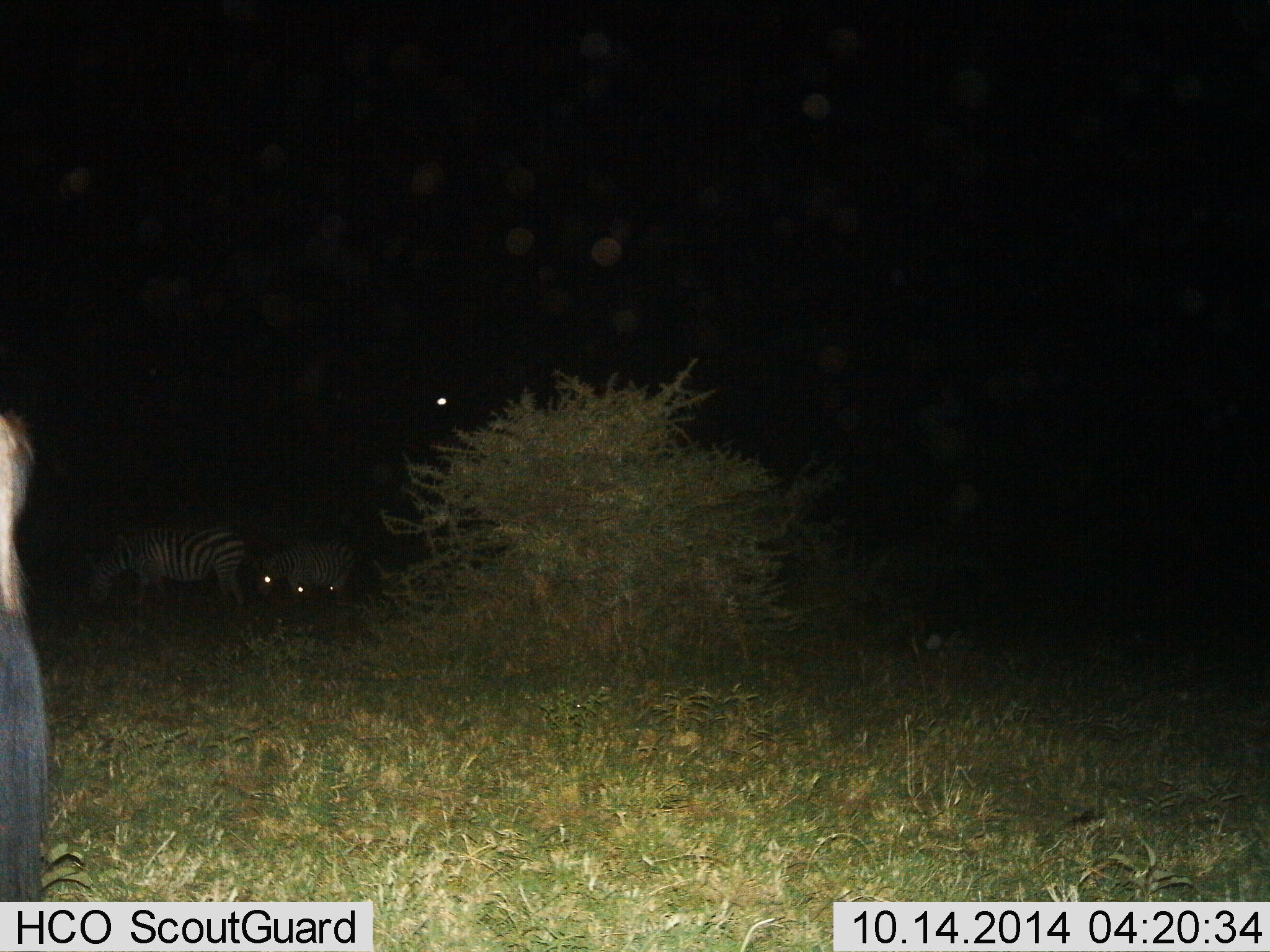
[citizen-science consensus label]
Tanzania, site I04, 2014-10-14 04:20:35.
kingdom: Animalia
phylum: Chordata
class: Mammalia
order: Perissodactyla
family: Equidae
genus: Equus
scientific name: Equus quagga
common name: plains zebra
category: zebra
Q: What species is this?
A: Zebra (plains zebra) (Equus quagga).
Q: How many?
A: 3.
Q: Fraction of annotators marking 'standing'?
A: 46%.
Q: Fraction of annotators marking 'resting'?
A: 0%.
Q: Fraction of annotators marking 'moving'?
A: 8%.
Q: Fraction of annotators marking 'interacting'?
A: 0%.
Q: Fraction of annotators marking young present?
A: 0%.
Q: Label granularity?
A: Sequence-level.